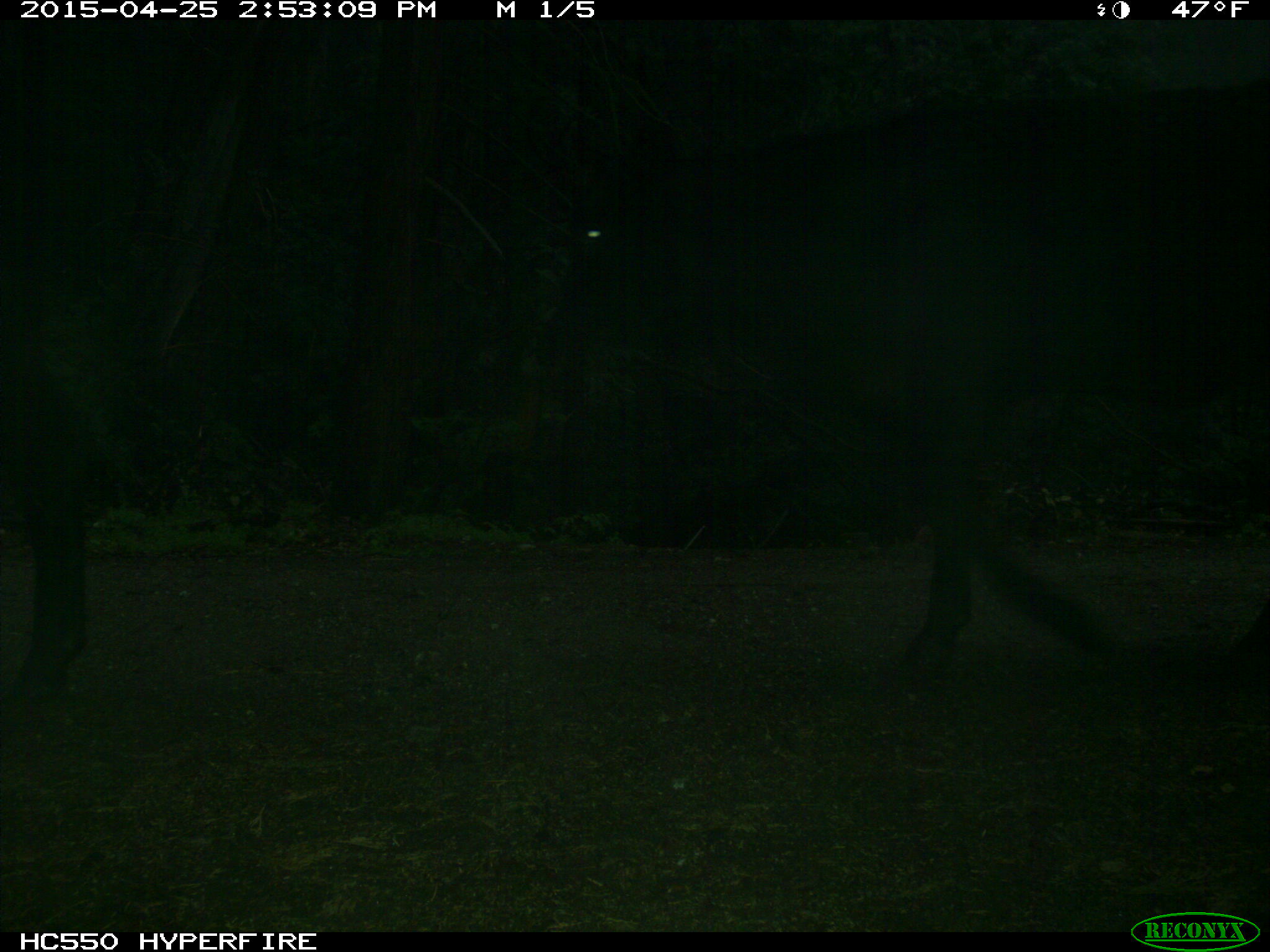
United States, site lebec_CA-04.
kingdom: Animalia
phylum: Chordata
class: Mammalia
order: Artiodactyla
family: Bovidae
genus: Bos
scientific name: Bos taurus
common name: domestic cow